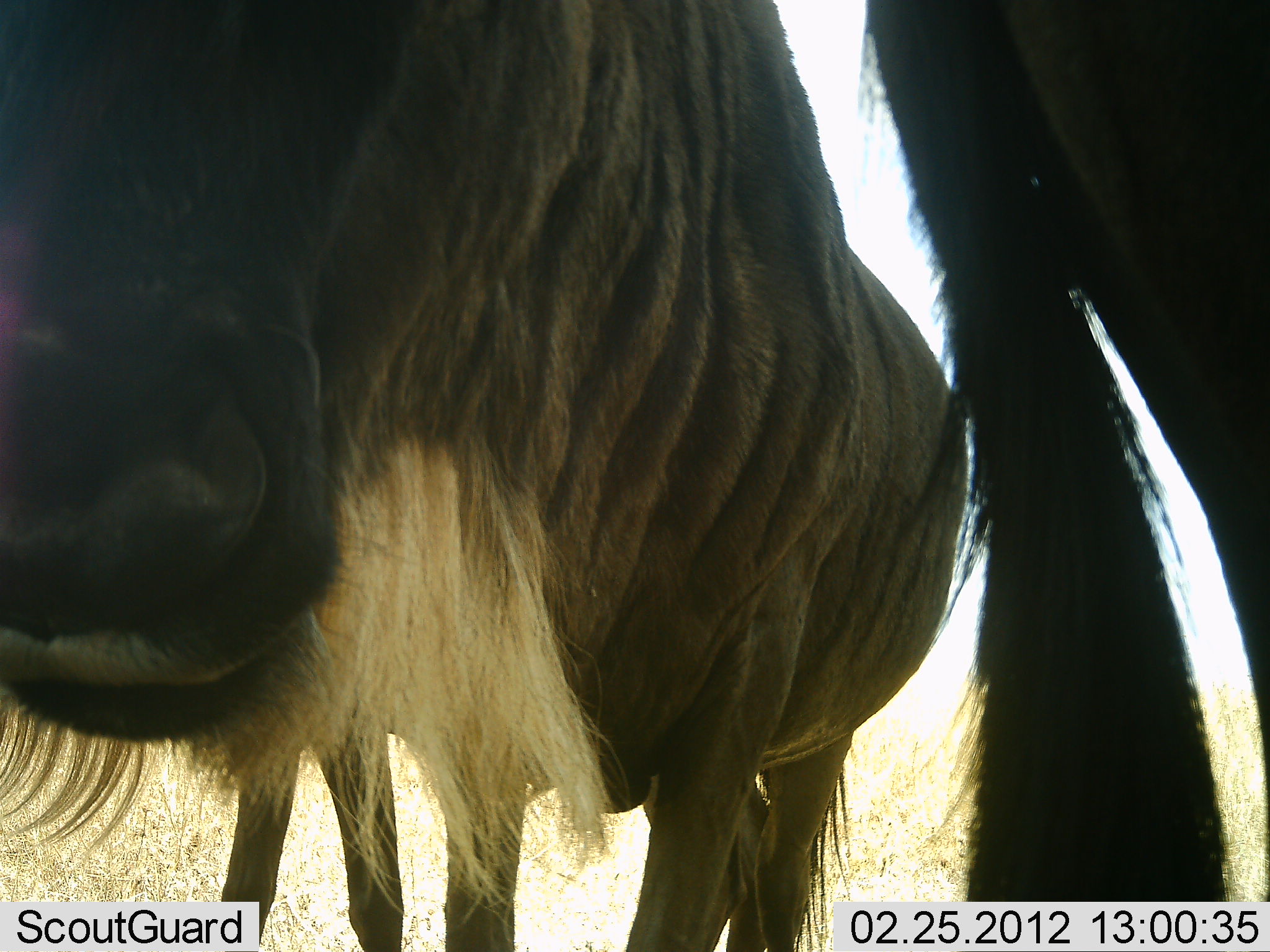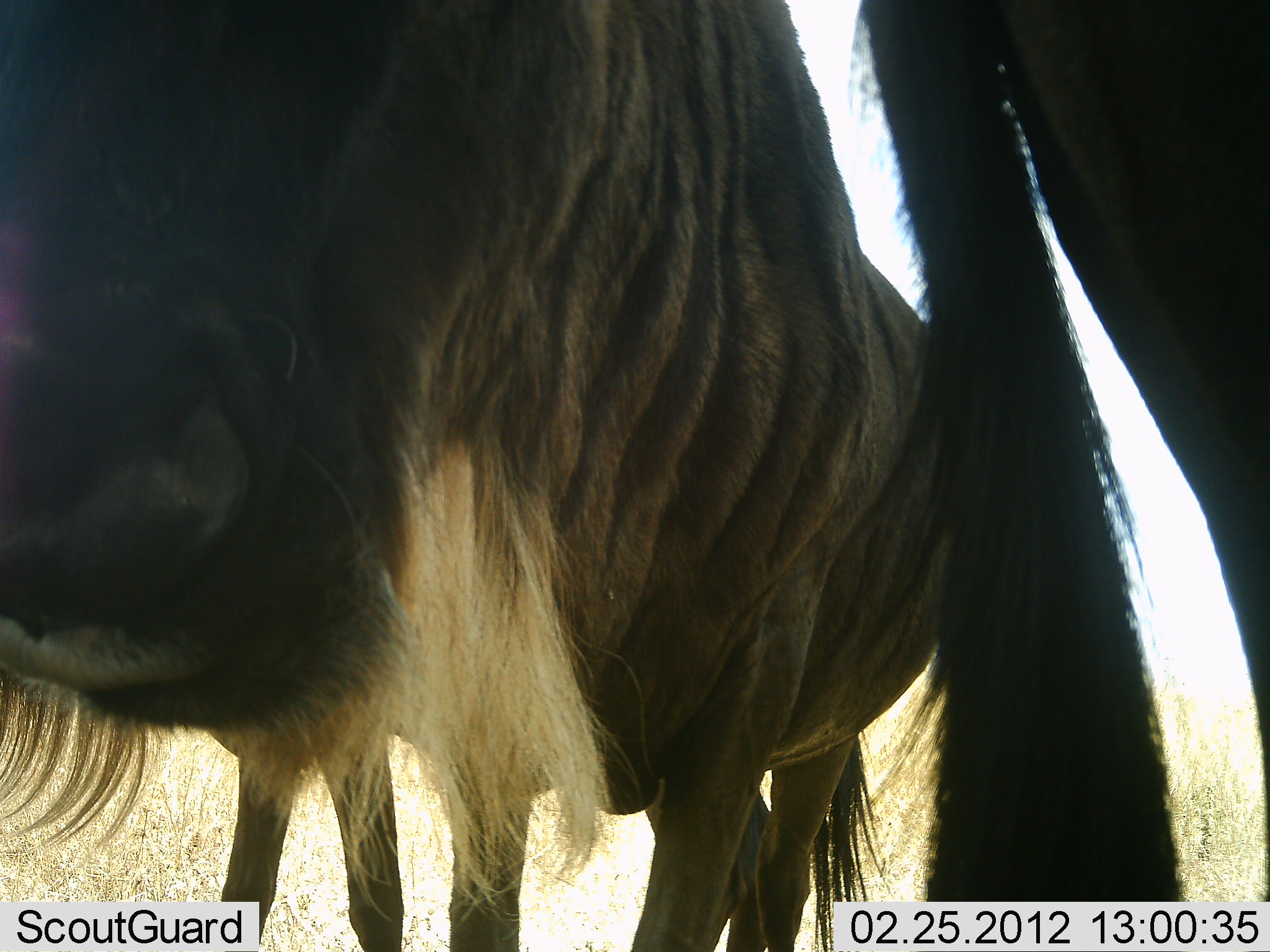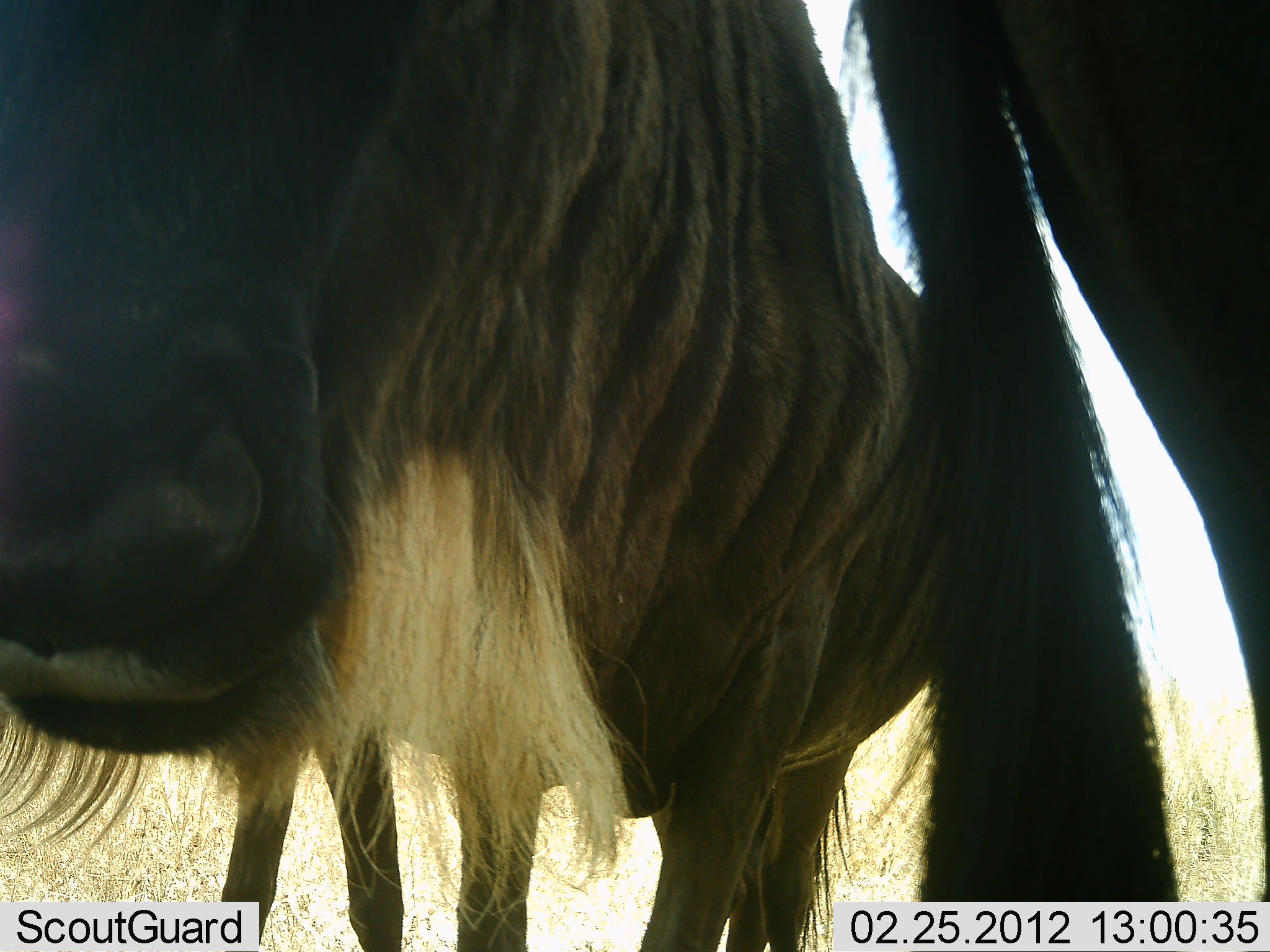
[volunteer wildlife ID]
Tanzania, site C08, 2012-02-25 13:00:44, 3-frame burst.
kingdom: Animalia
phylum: Chordata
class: Mammalia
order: Artiodactyla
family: Bovidae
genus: Connochaetes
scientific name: Connochaetes taurinus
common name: blue wildebeest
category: wildebeest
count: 3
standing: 88%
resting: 4%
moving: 4%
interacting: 0%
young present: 0%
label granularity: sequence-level